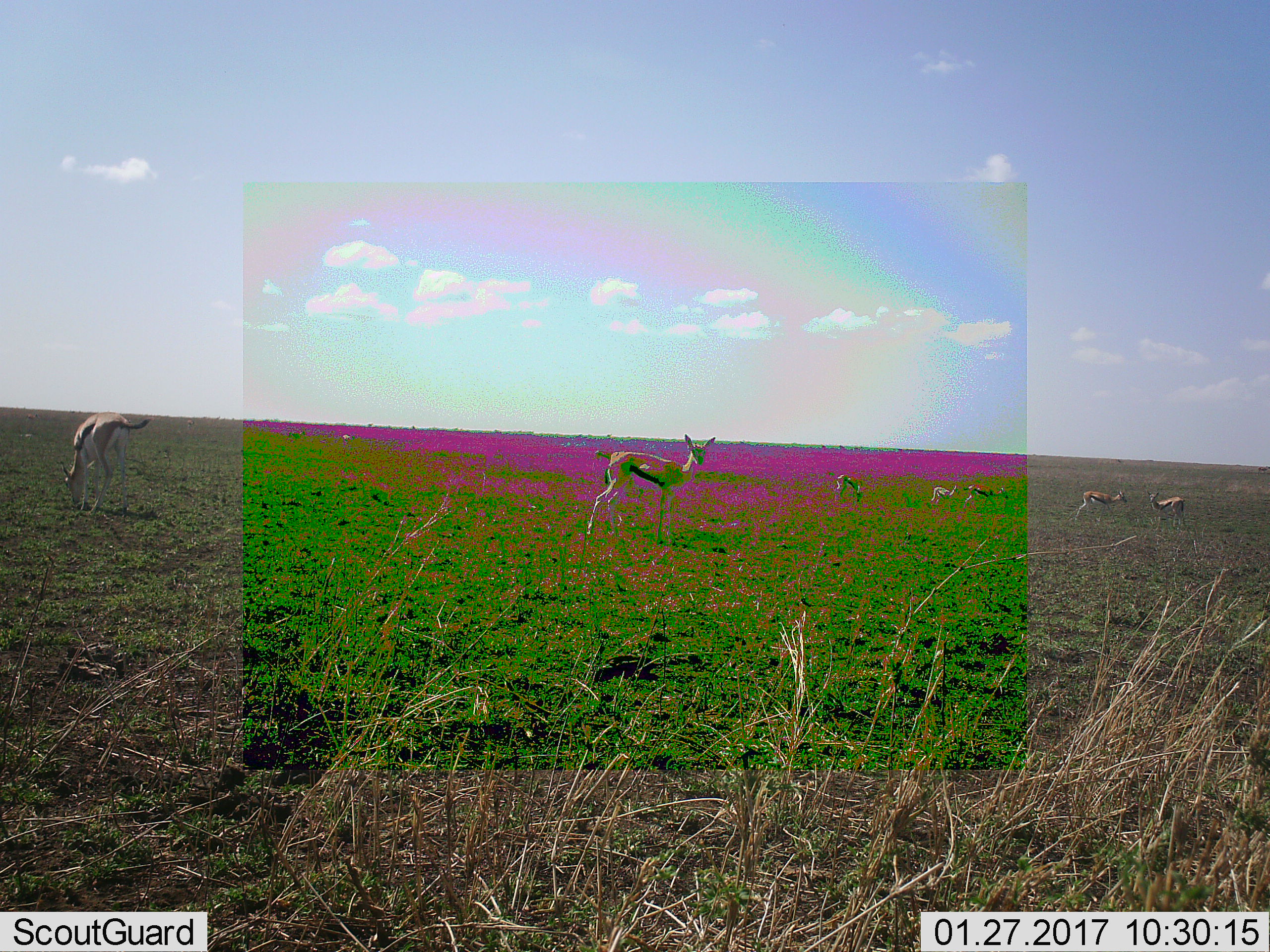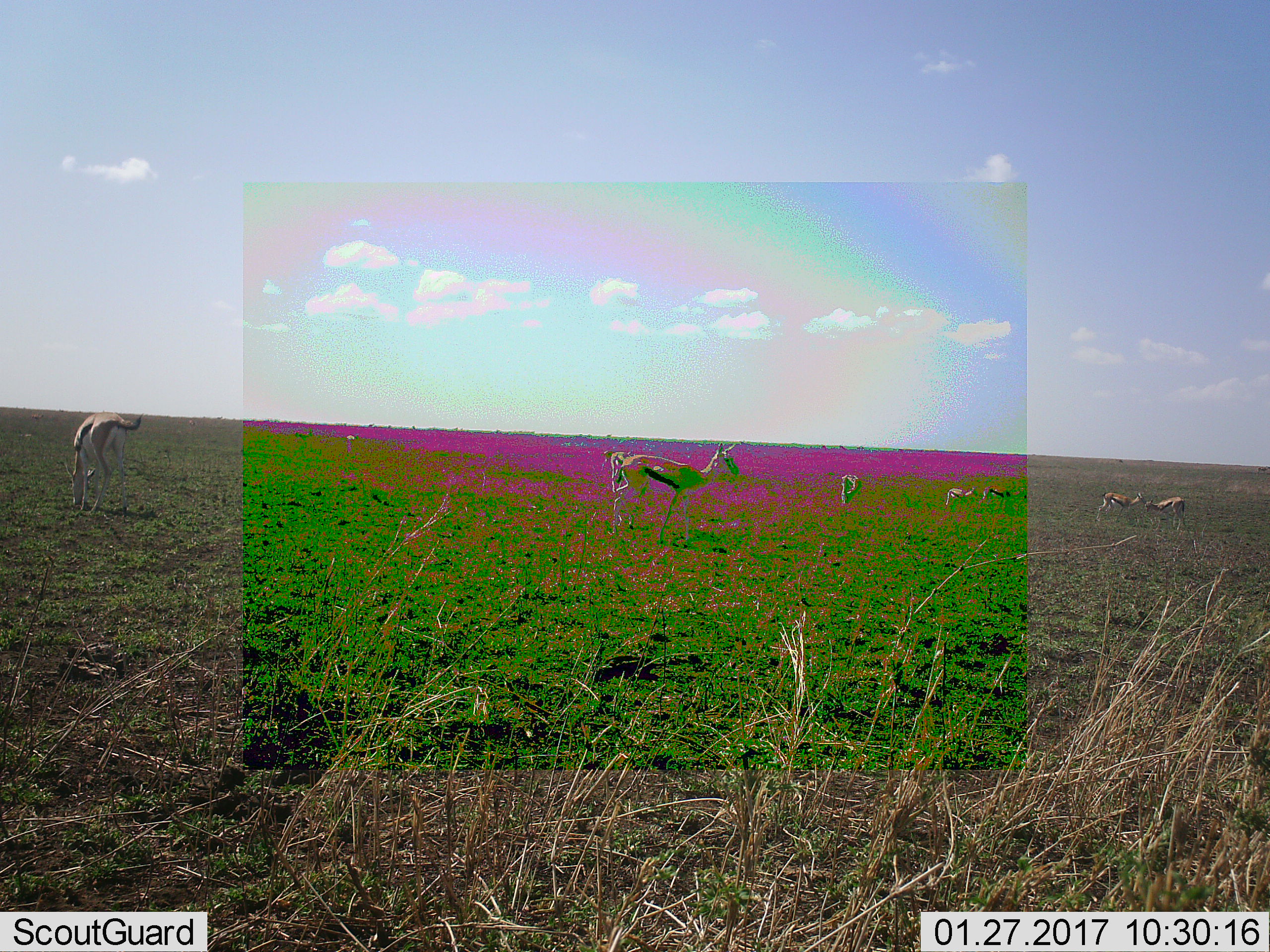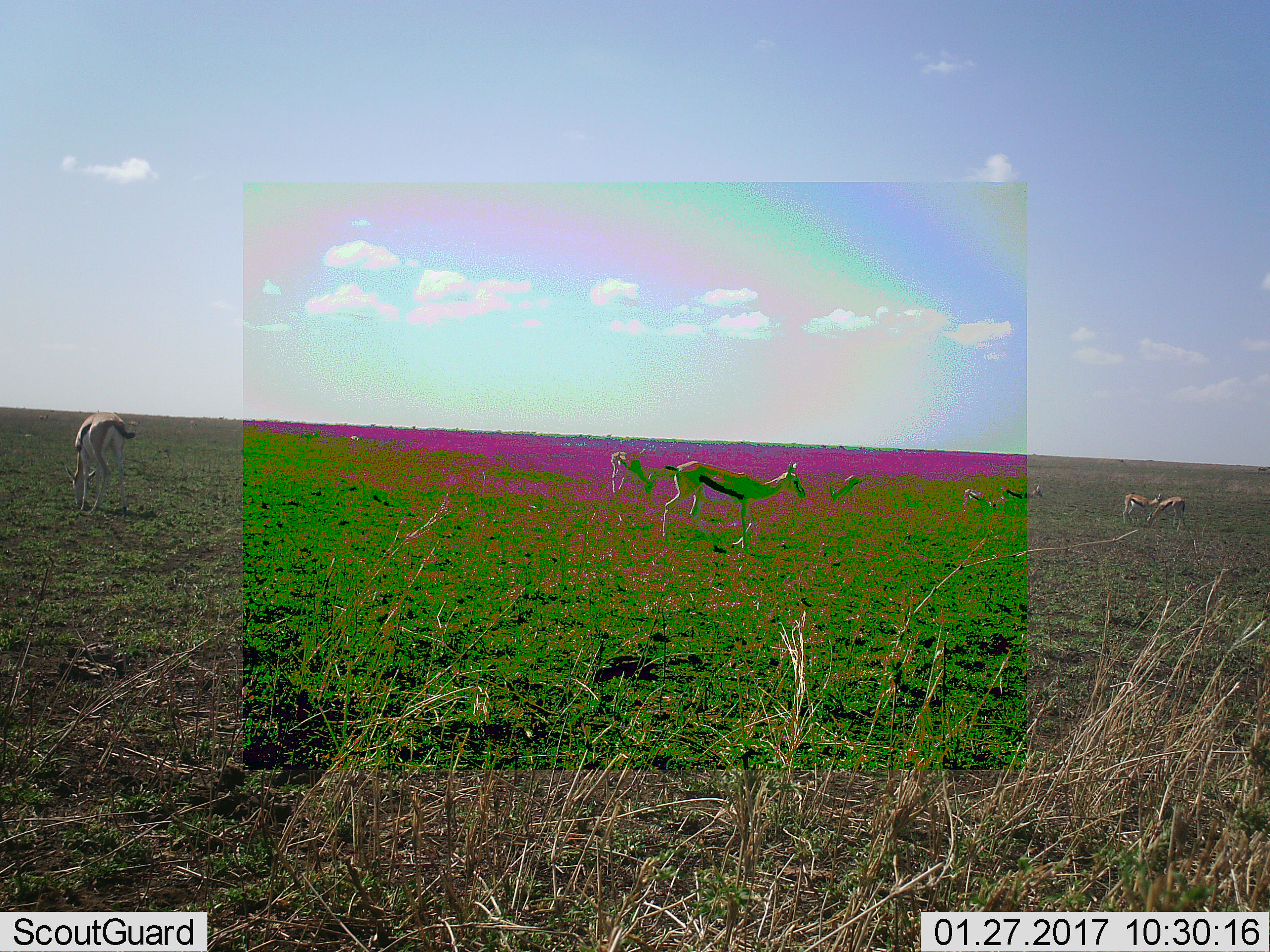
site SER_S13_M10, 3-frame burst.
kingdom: Animalia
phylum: Chordata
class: Mammalia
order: Artiodactyla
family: Bovidae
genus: Eudorcas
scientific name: Eudorcas thomsonii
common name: thomson's gazelle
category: gazellethomsons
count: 7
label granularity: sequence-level